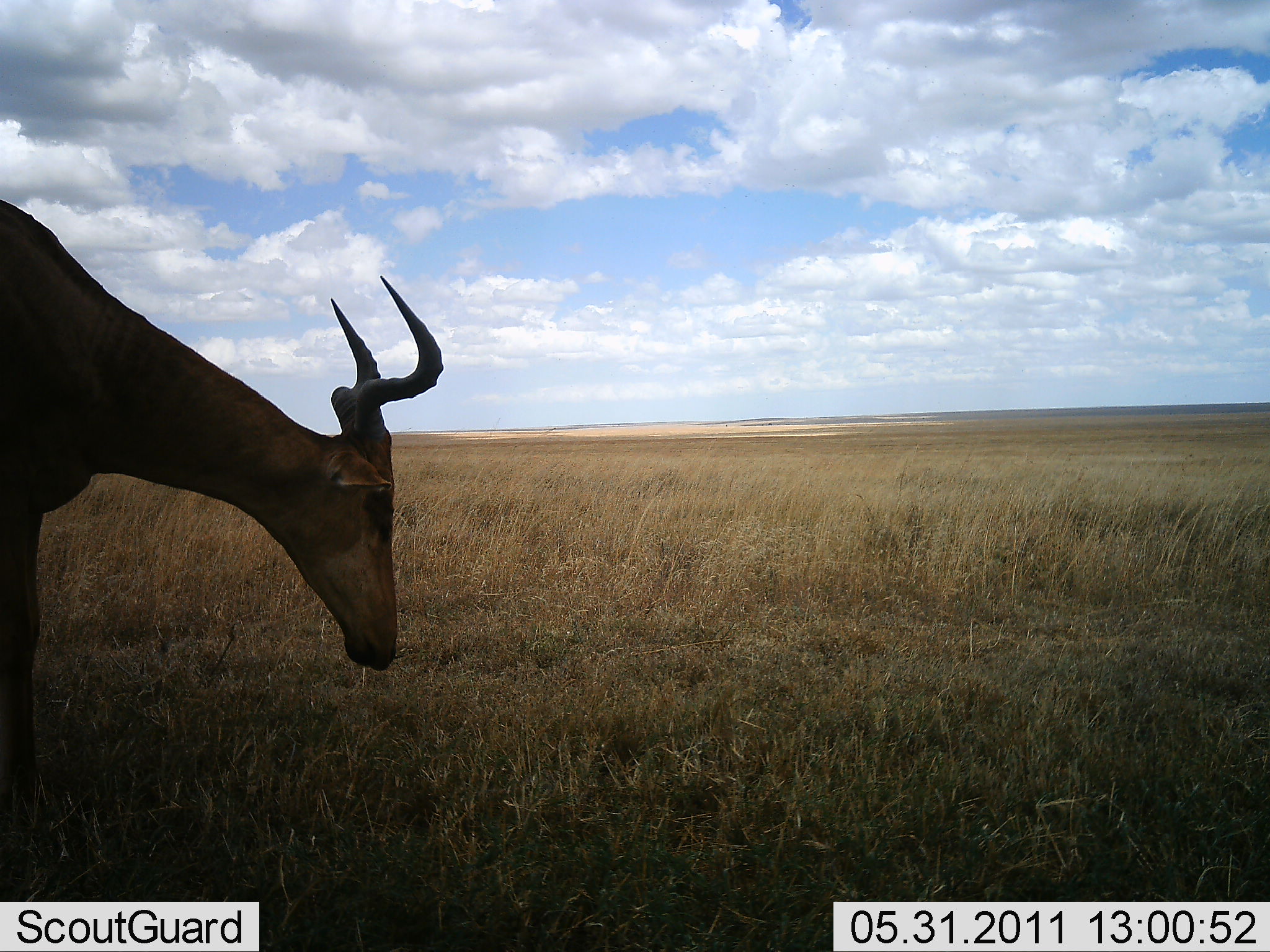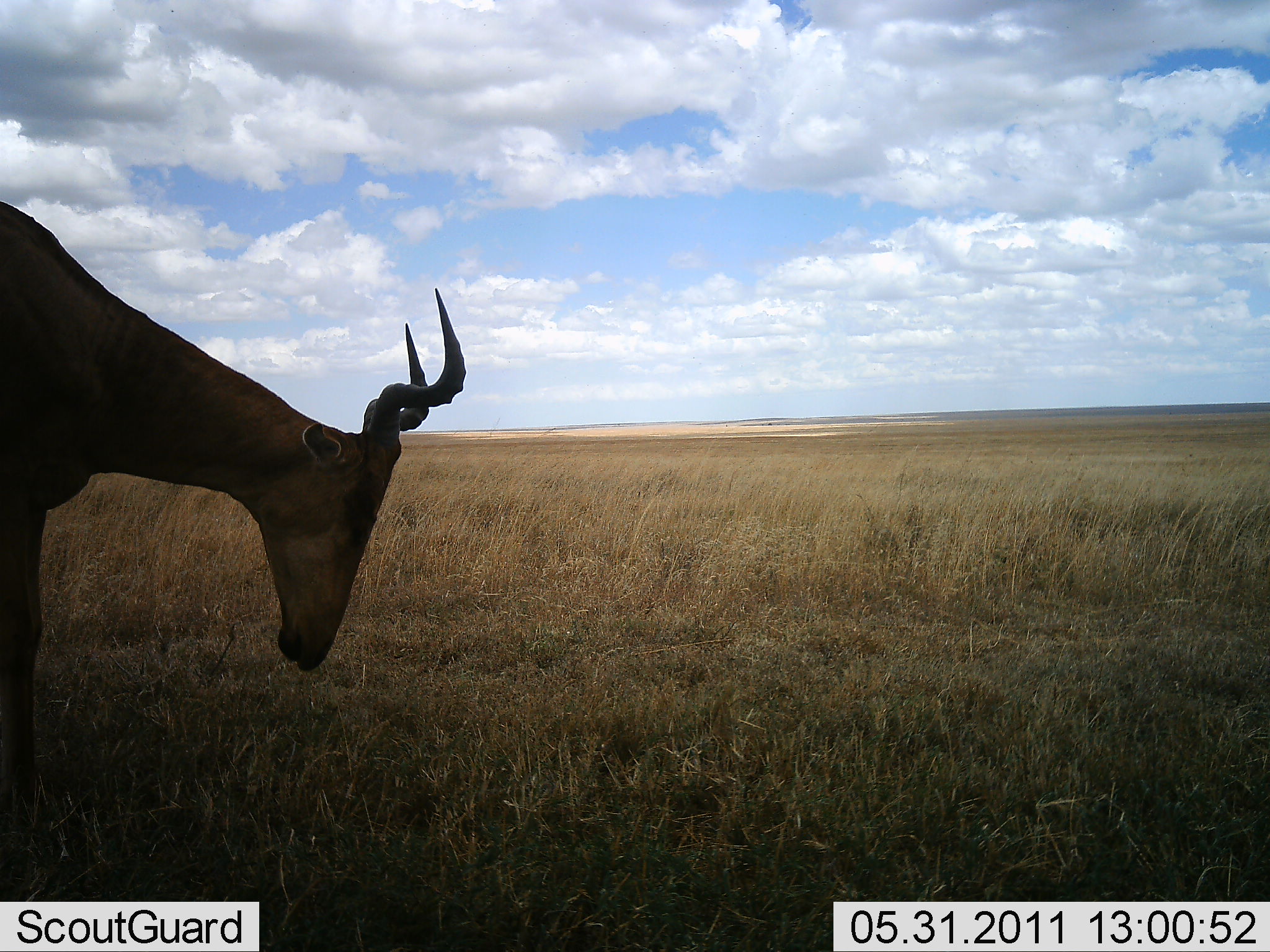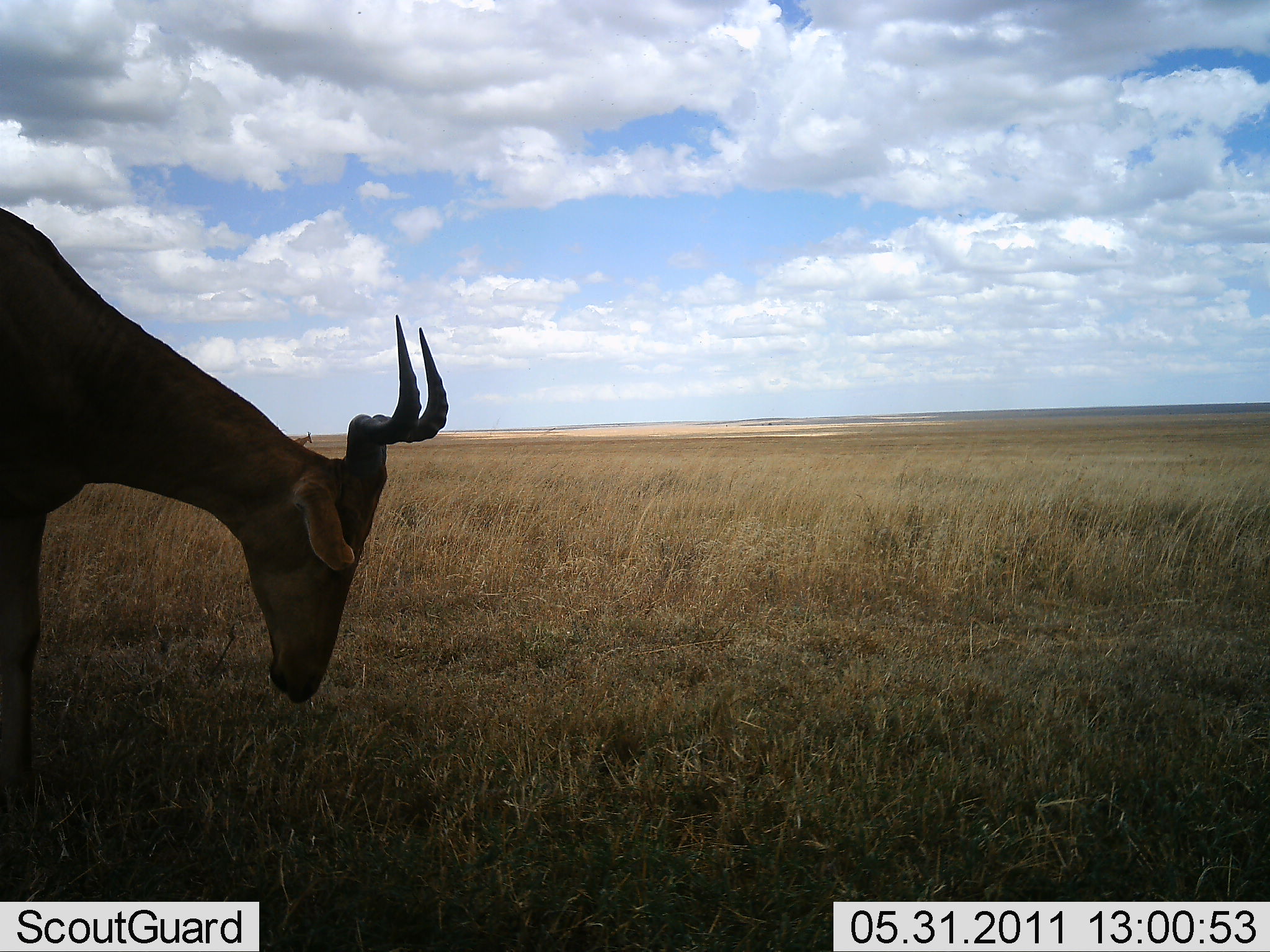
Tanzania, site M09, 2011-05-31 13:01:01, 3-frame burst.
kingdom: Animalia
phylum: Chordata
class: Mammalia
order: Artiodactyla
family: Bovidae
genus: Alcelaphus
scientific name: Alcelaphus buselaphus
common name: hartebeest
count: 1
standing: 45%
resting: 0%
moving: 9%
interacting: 0%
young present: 0%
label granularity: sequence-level